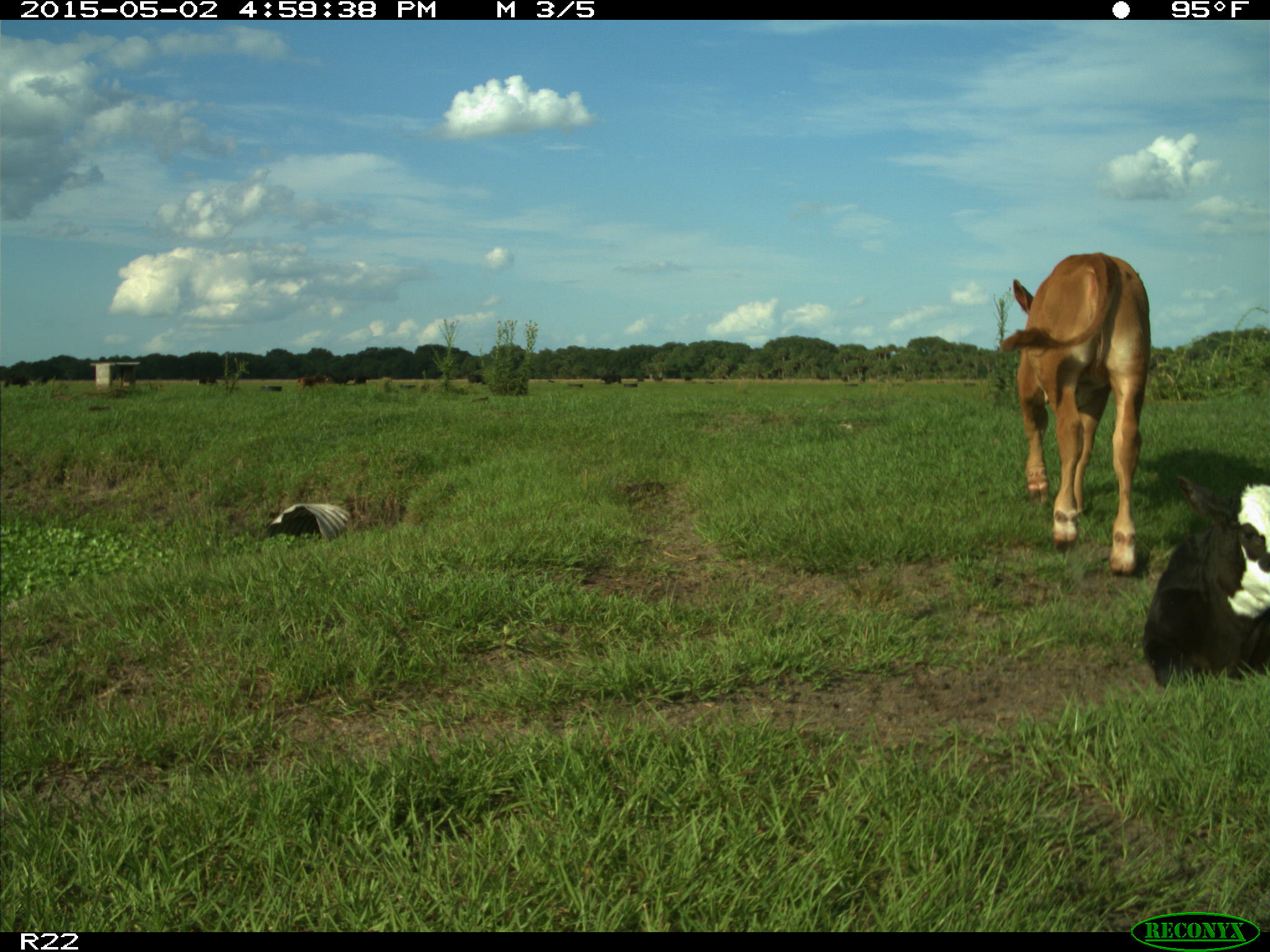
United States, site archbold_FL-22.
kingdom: Animalia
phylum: Chordata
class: Mammalia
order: Artiodactyla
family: Bovidae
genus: Bos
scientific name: Bos taurus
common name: domestic cow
Bos taurus (domestic cow).